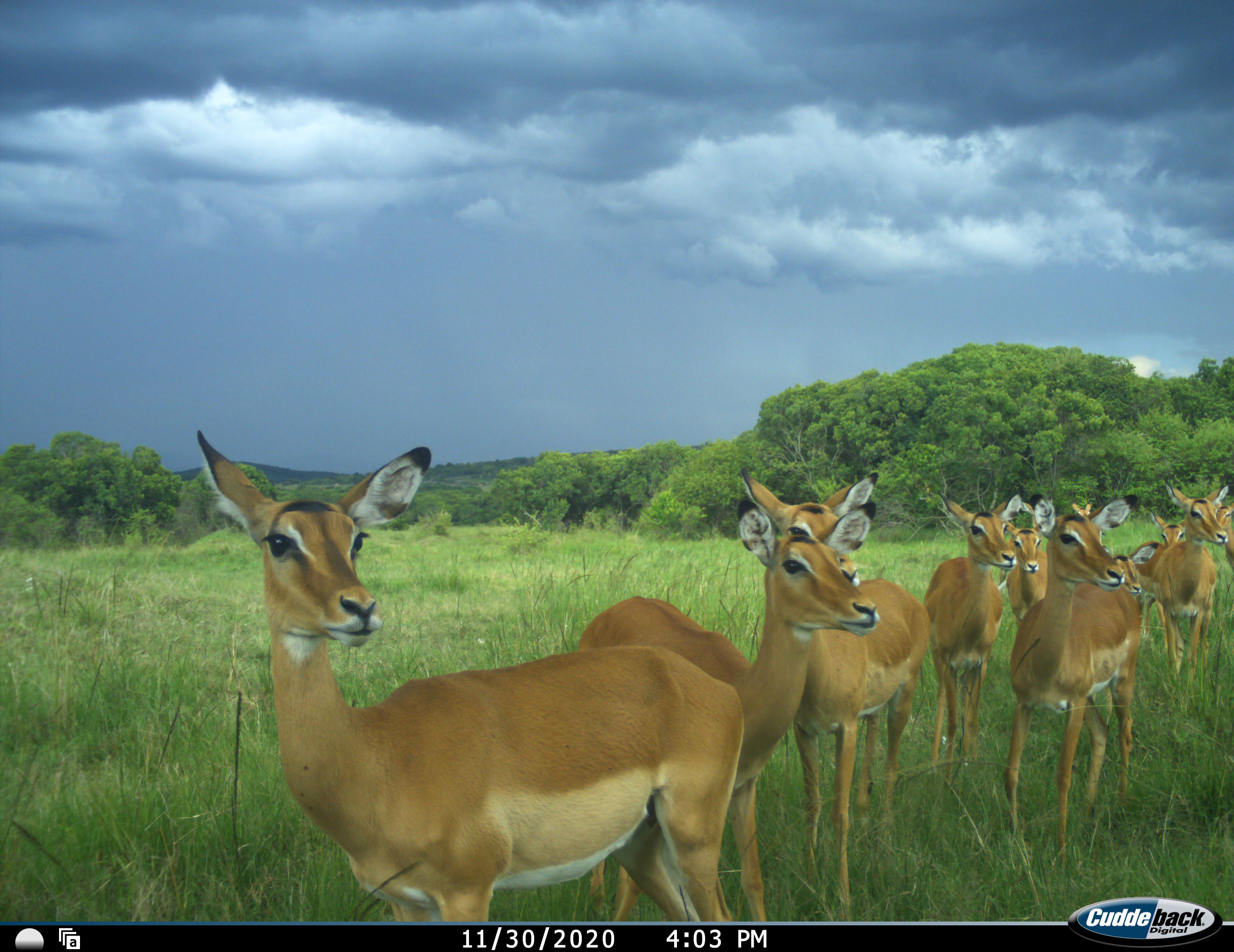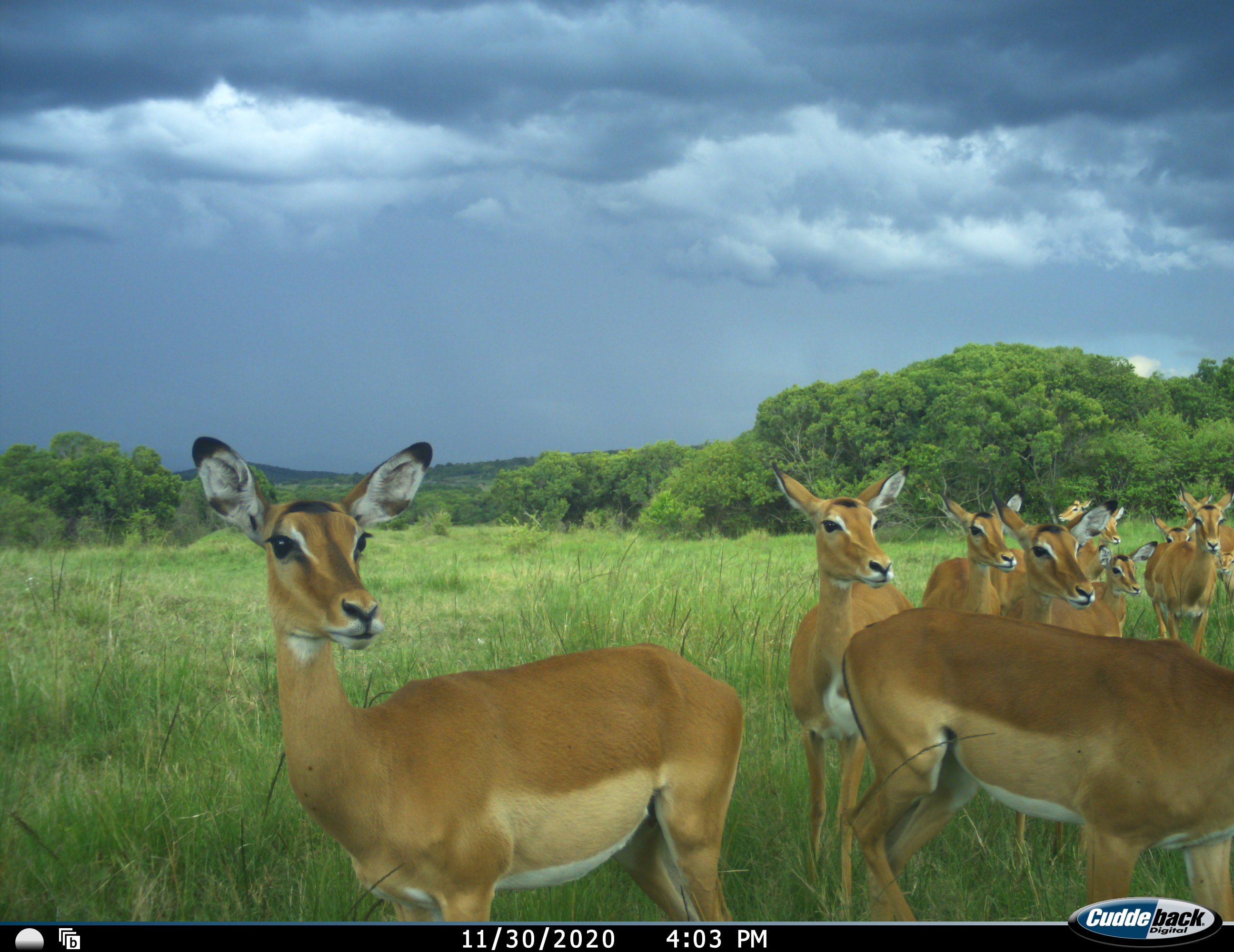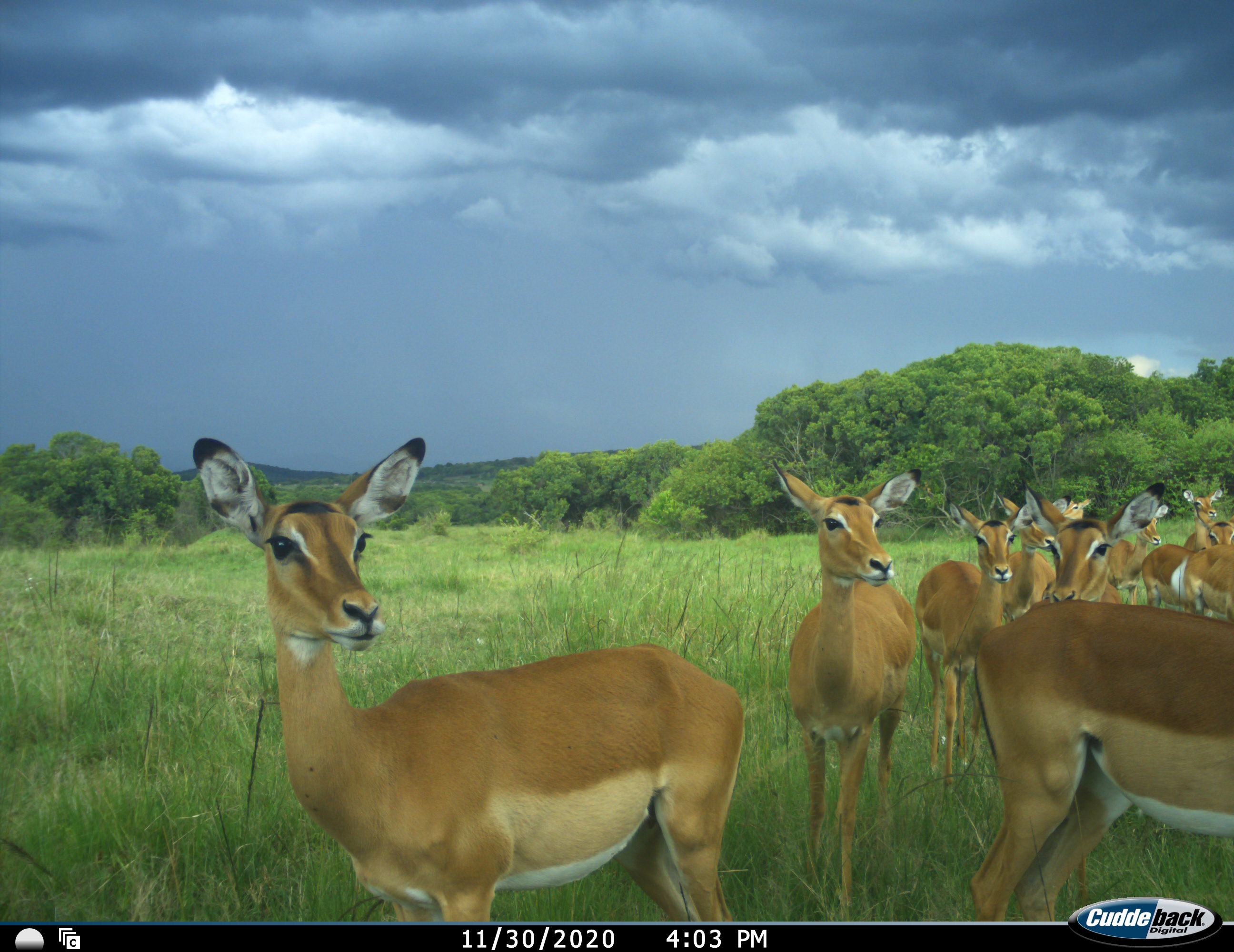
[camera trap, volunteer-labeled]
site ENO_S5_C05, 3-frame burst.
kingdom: Animalia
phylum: Chordata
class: Mammalia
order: Artiodactyla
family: Bovidae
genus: Aepyceros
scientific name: Aepyceros melampus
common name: impala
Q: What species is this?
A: Impala (Aepyceros melampus).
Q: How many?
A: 11-50.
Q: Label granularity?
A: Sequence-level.